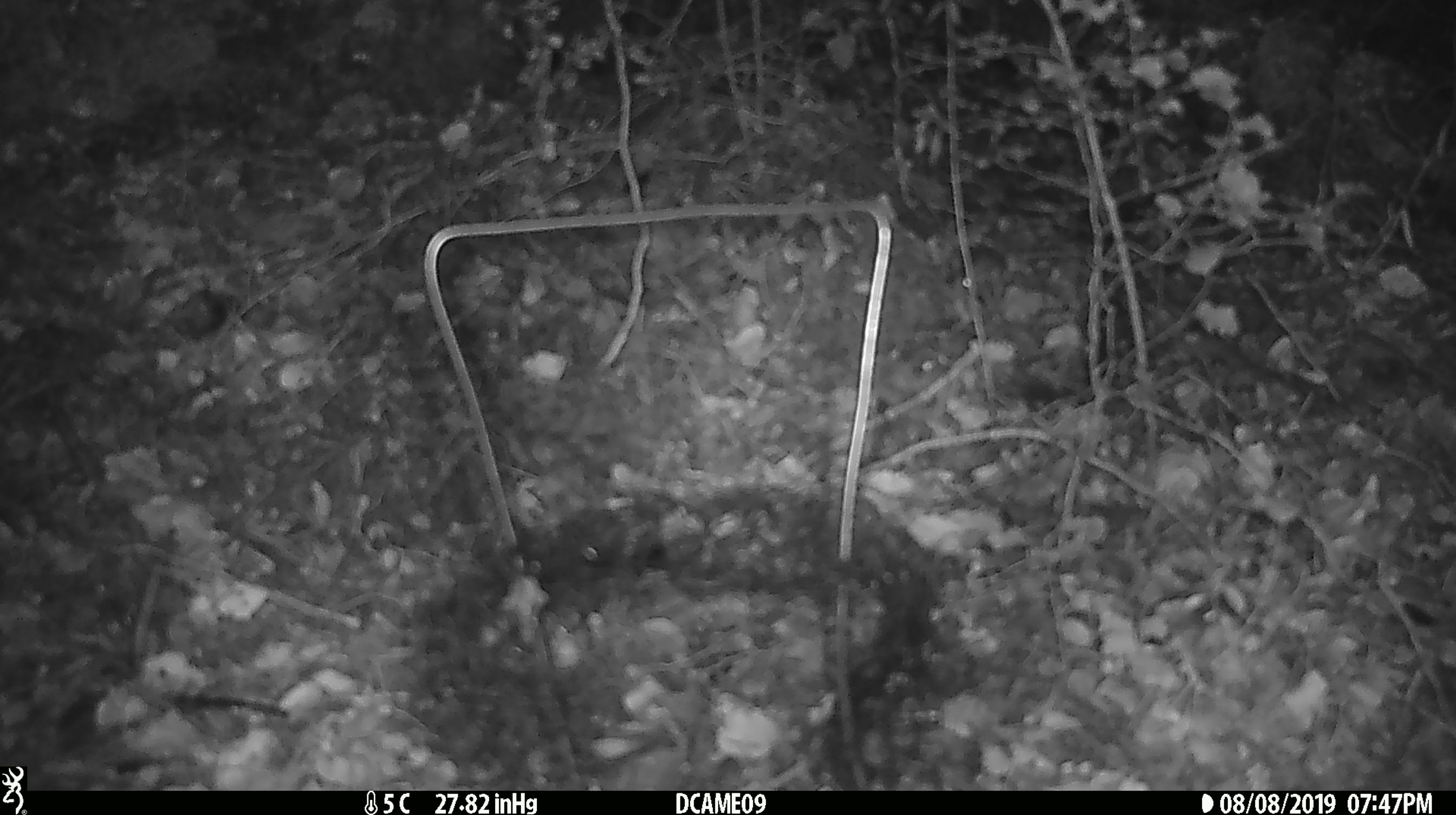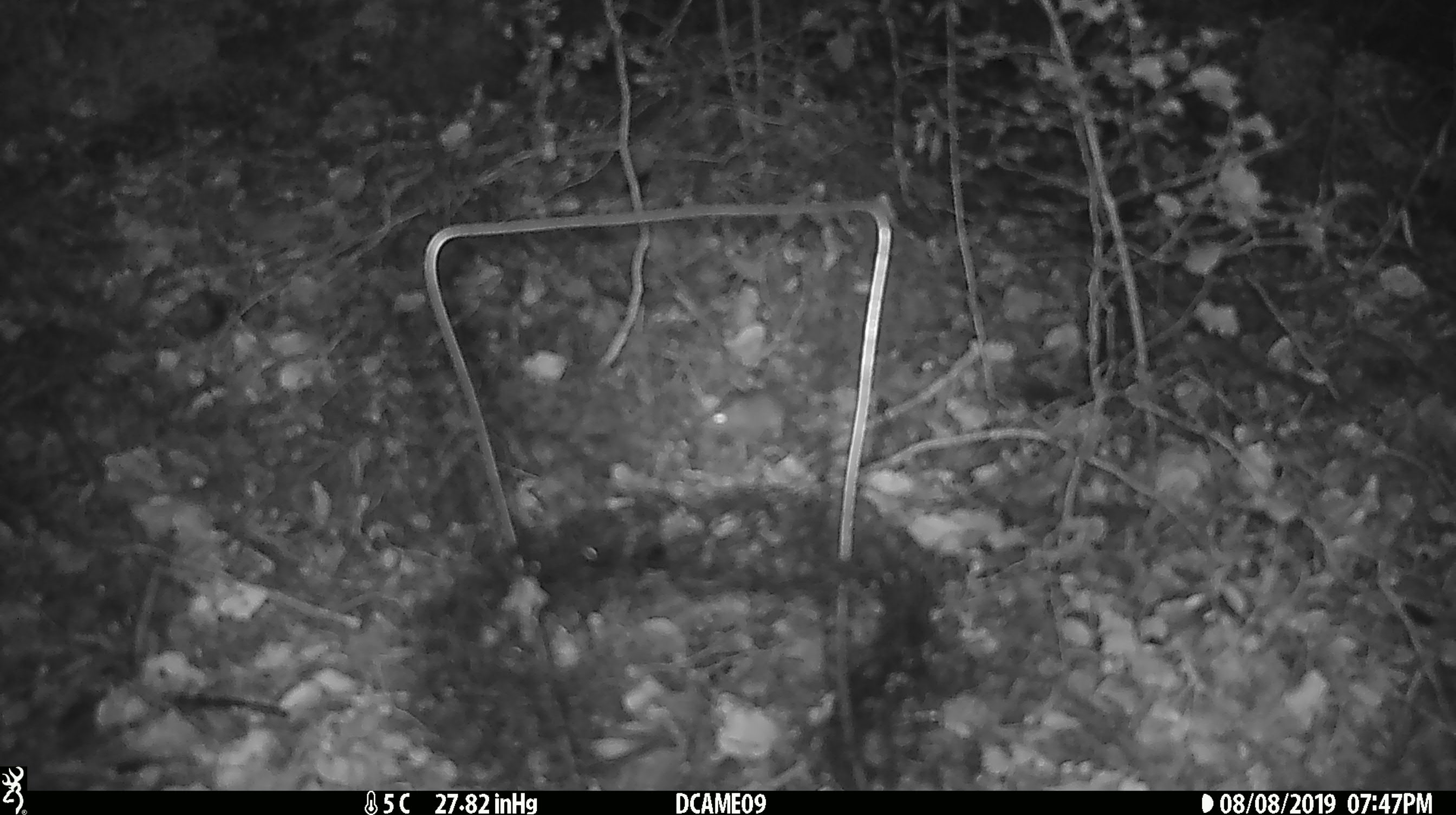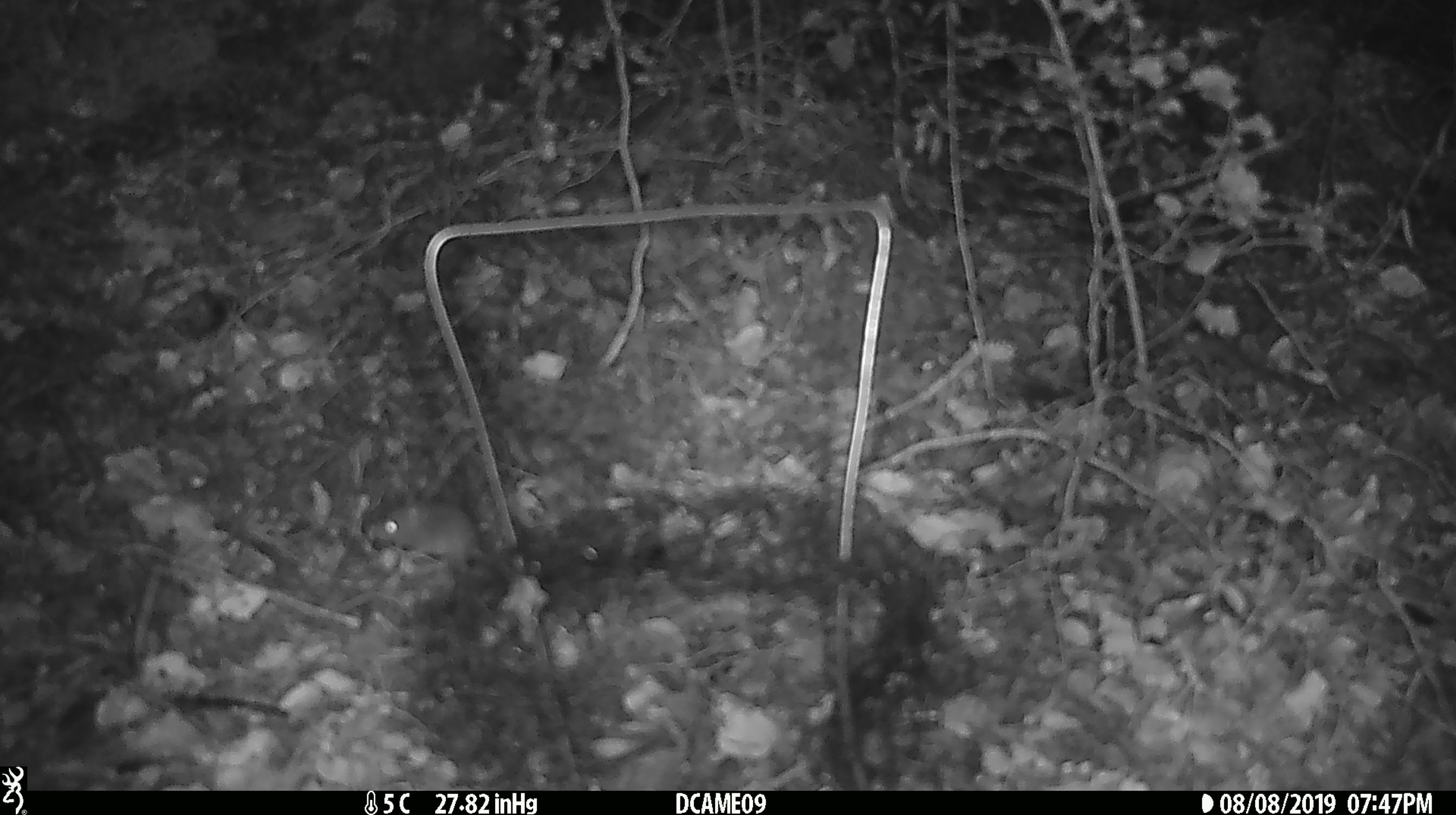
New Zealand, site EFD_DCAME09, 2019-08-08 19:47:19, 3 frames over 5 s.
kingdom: Animalia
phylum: Chordata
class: Mammalia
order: Rodentia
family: Muridae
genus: Mus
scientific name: Mus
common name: mouse